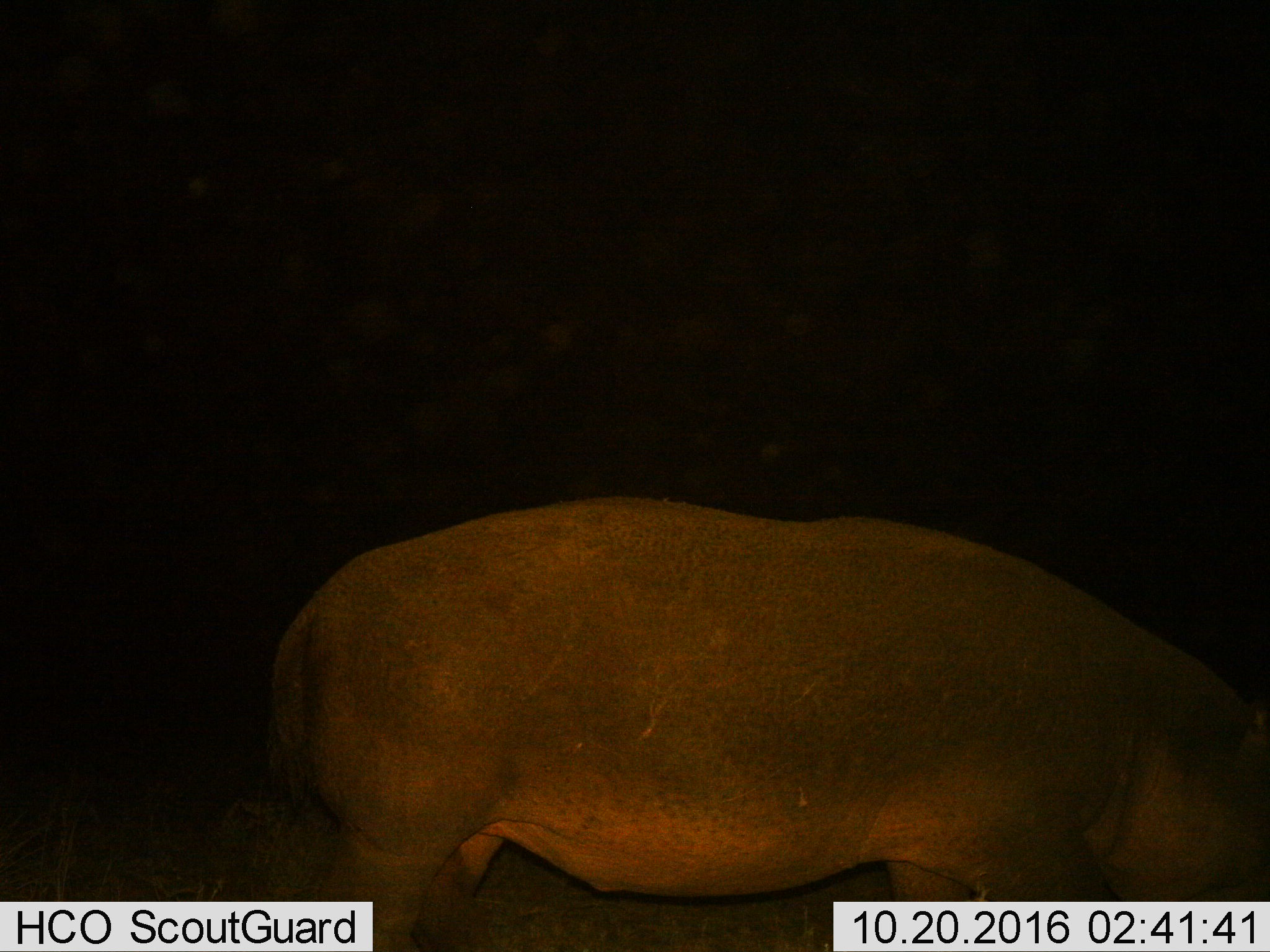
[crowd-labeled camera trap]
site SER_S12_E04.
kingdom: Animalia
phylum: Chordata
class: Mammalia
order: Artiodactyla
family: Hippopotamidae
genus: Hippopotamus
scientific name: Hippopotamus amphibius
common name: hippopotamus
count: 1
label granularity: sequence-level